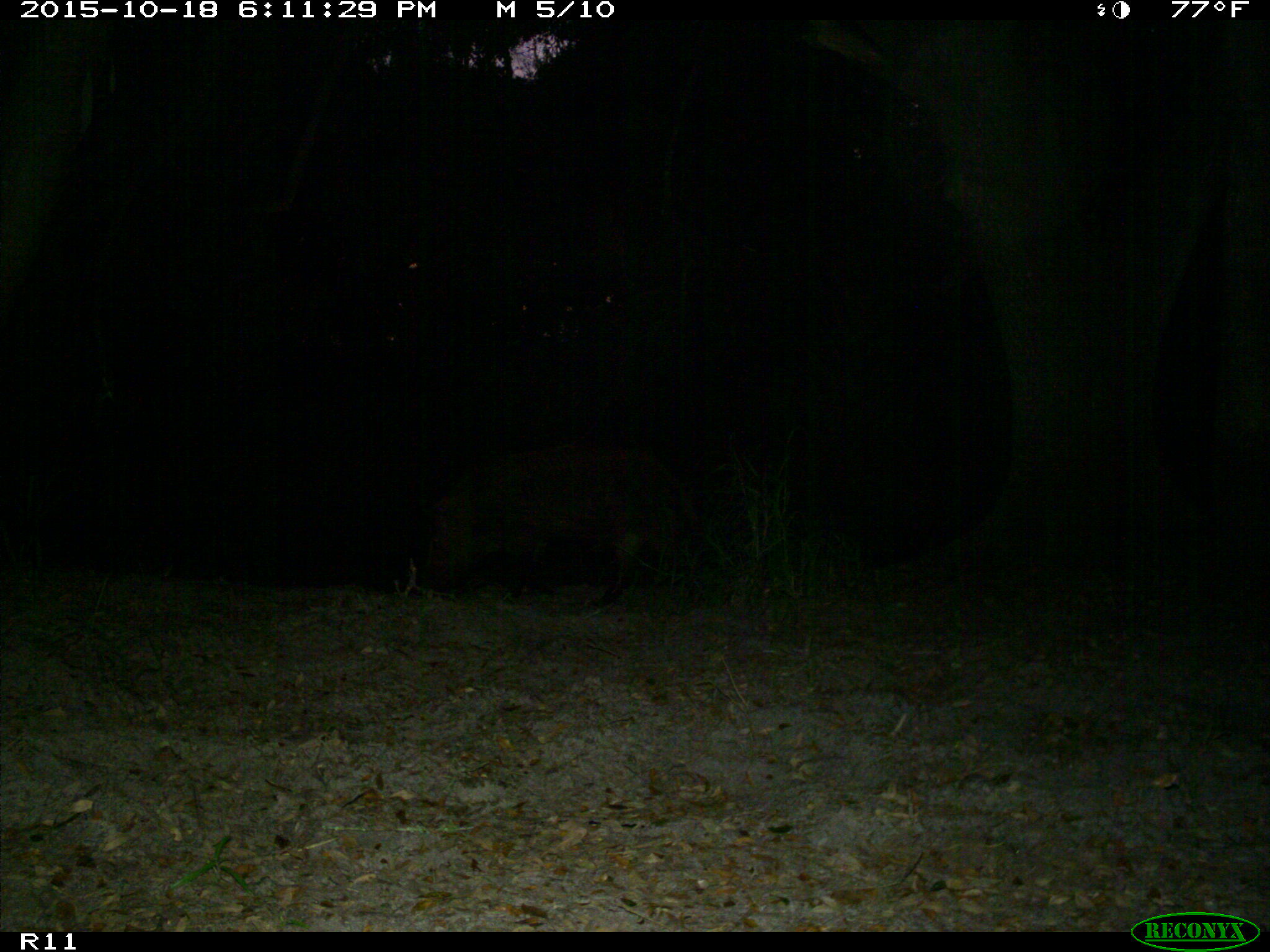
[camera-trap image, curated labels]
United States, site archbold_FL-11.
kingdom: Animalia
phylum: Chordata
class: Mammalia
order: Artiodactyla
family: Suidae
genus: Sus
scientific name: Sus scrofa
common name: wild boar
Sus scrofa (wild boar).